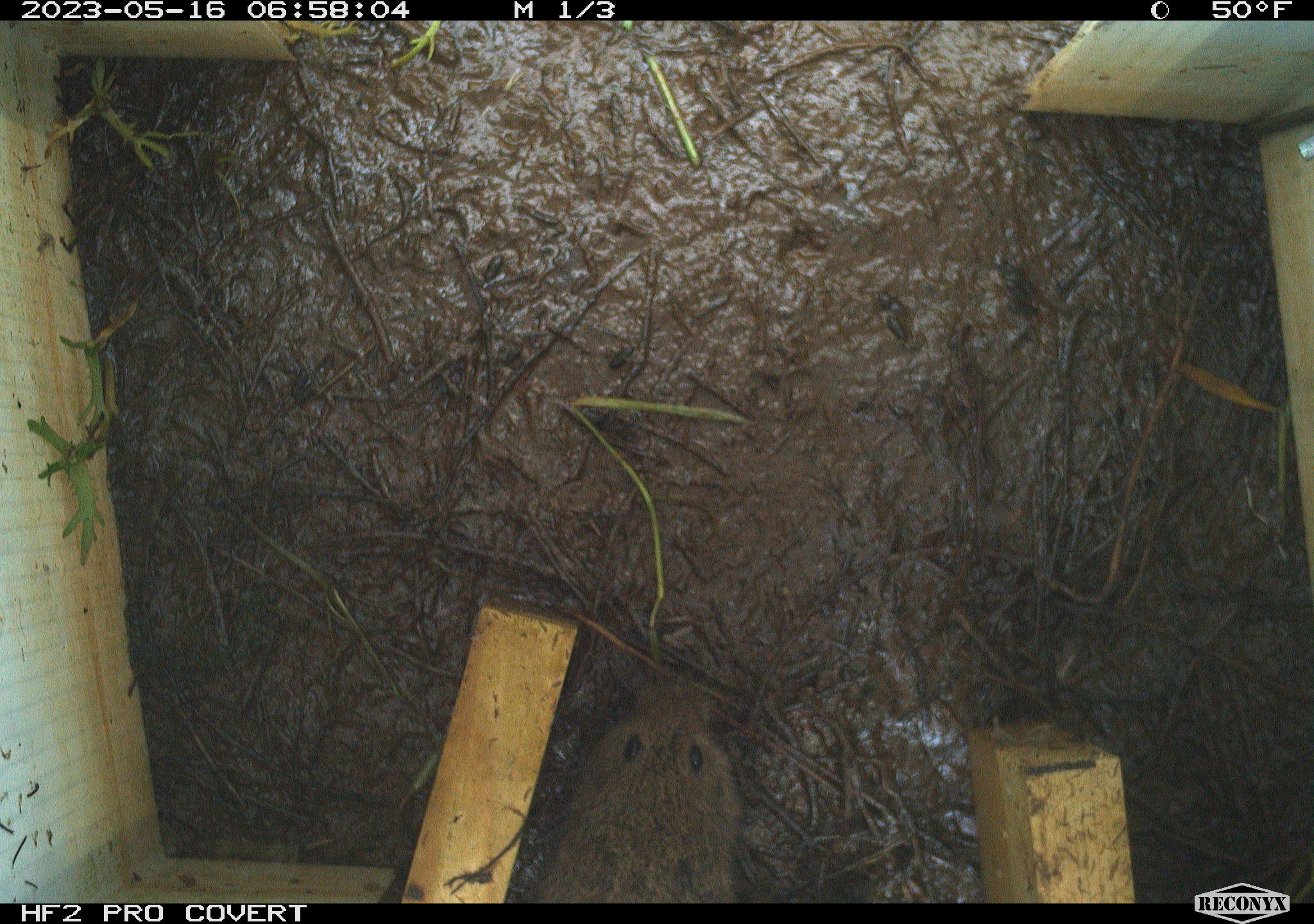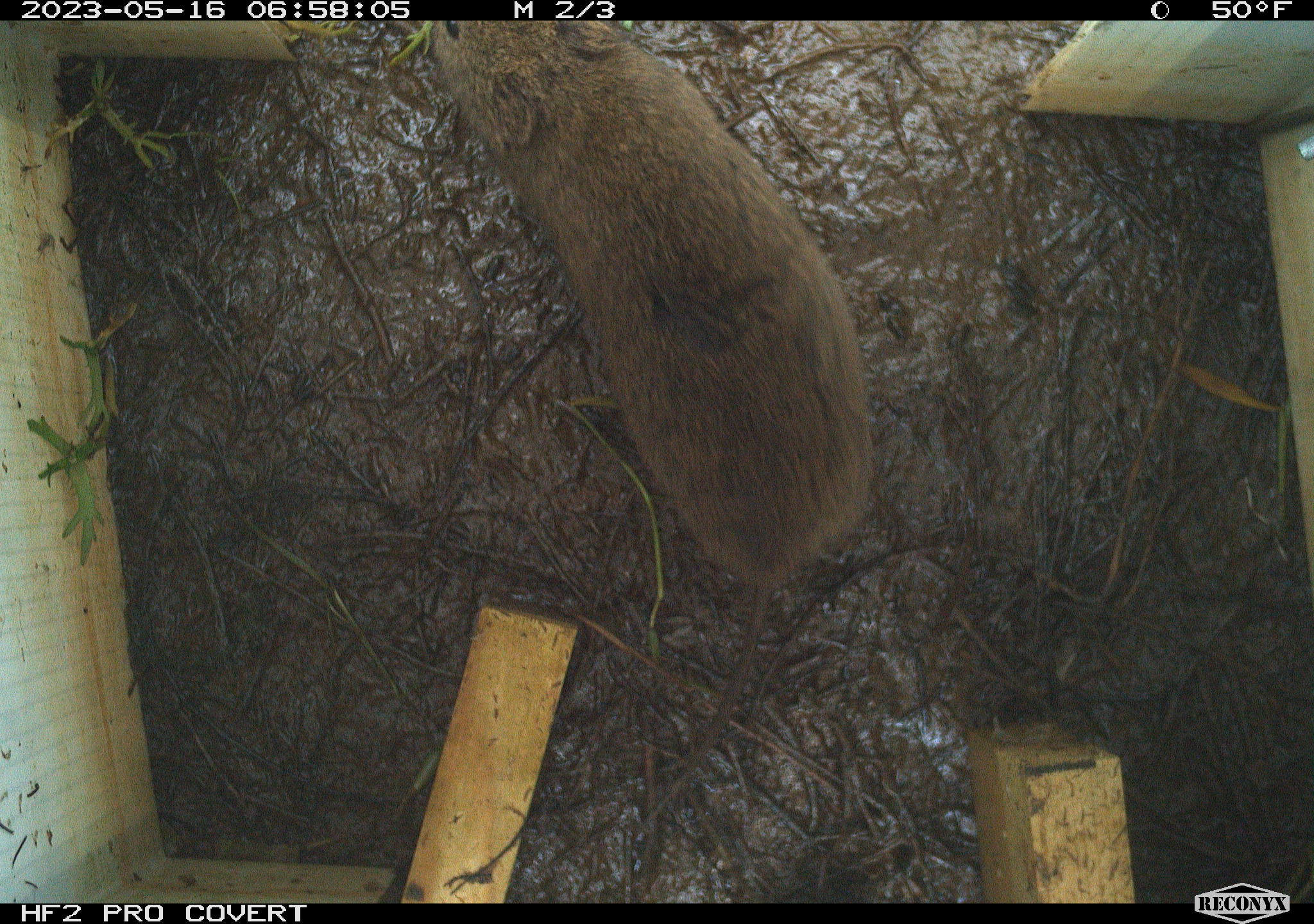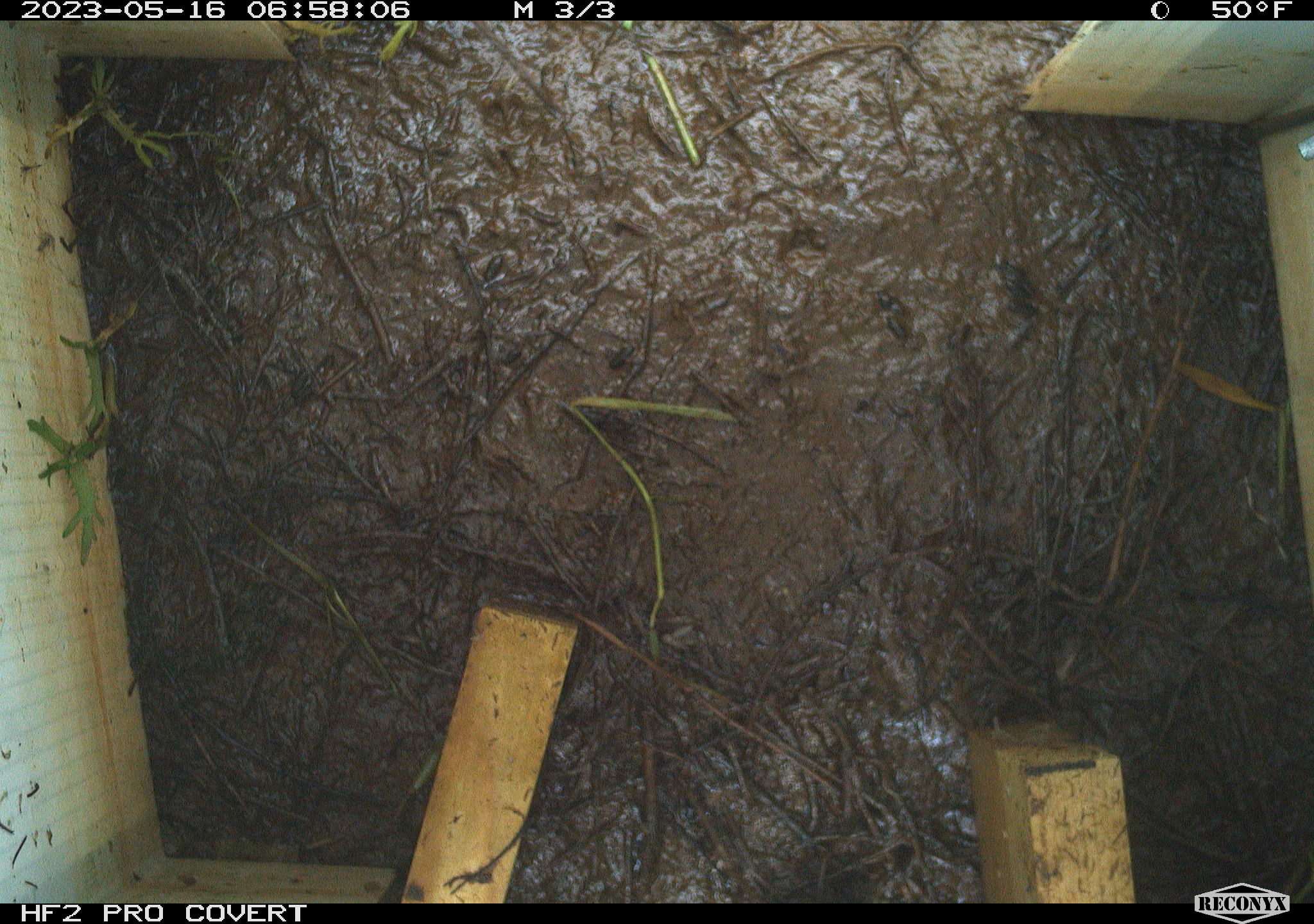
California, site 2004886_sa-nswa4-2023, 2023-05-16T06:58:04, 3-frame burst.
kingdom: Animalia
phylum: Chordata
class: Mammalia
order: Rodentia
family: Cricetidae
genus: Microtus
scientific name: Microtus californicus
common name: california vole